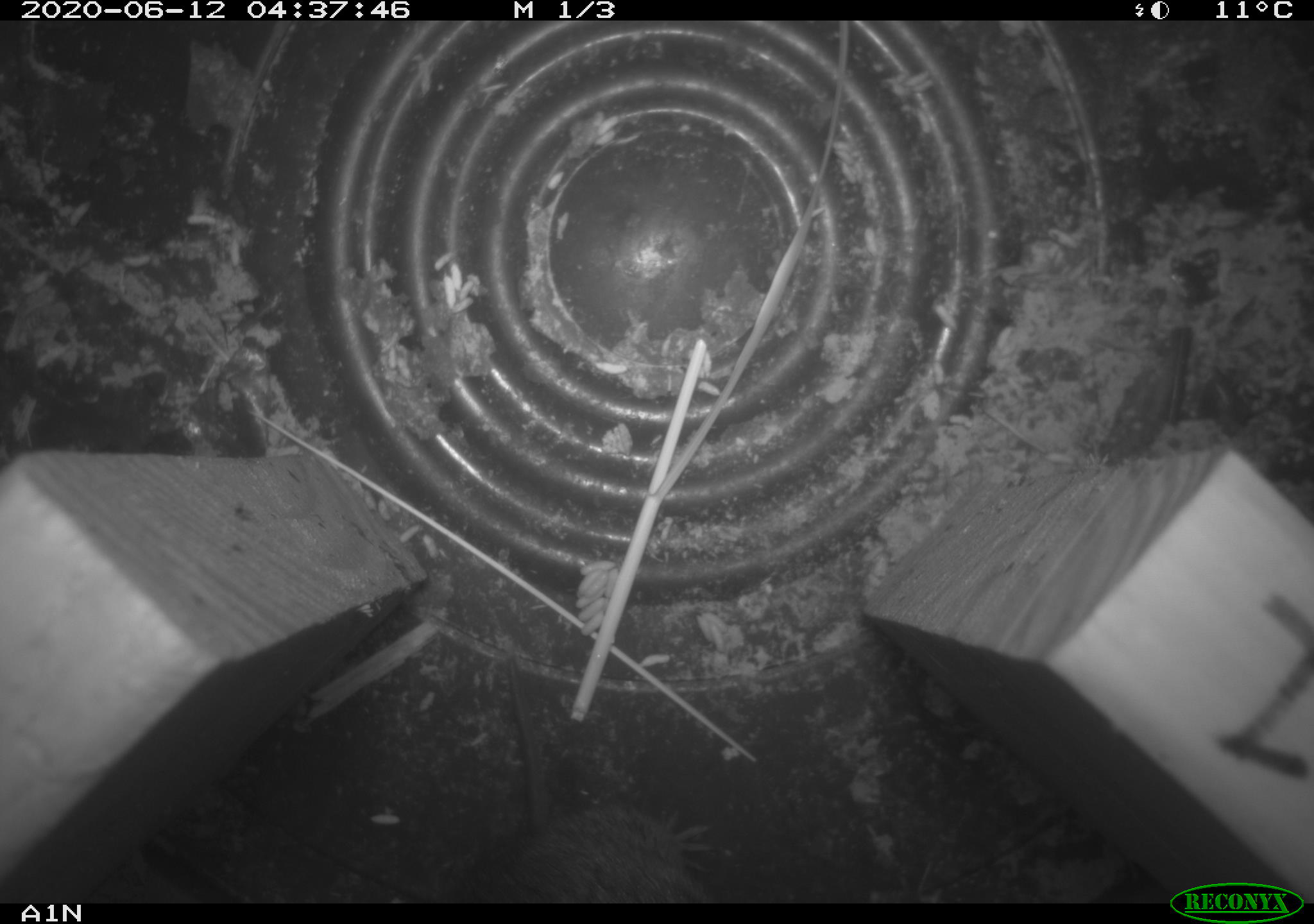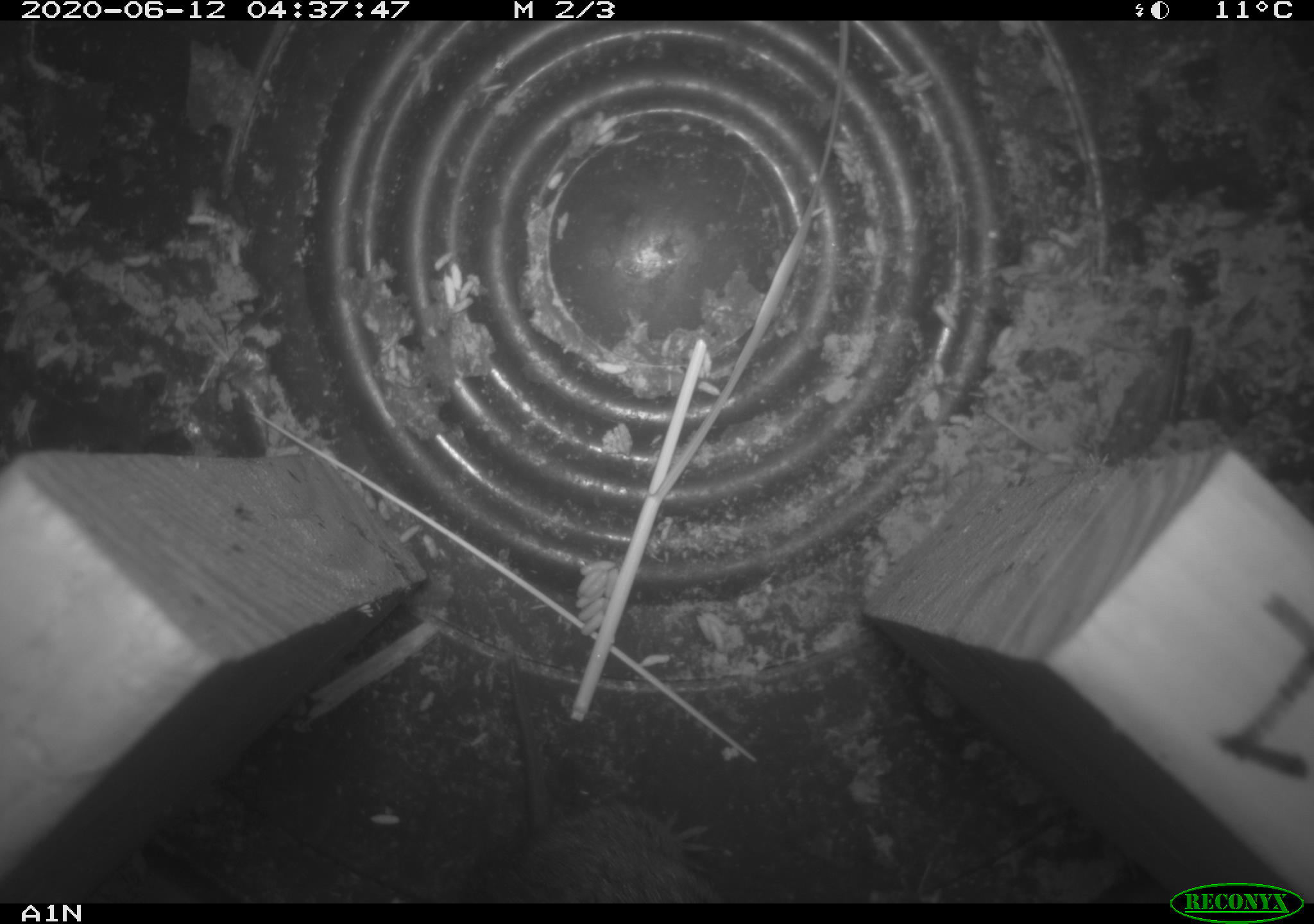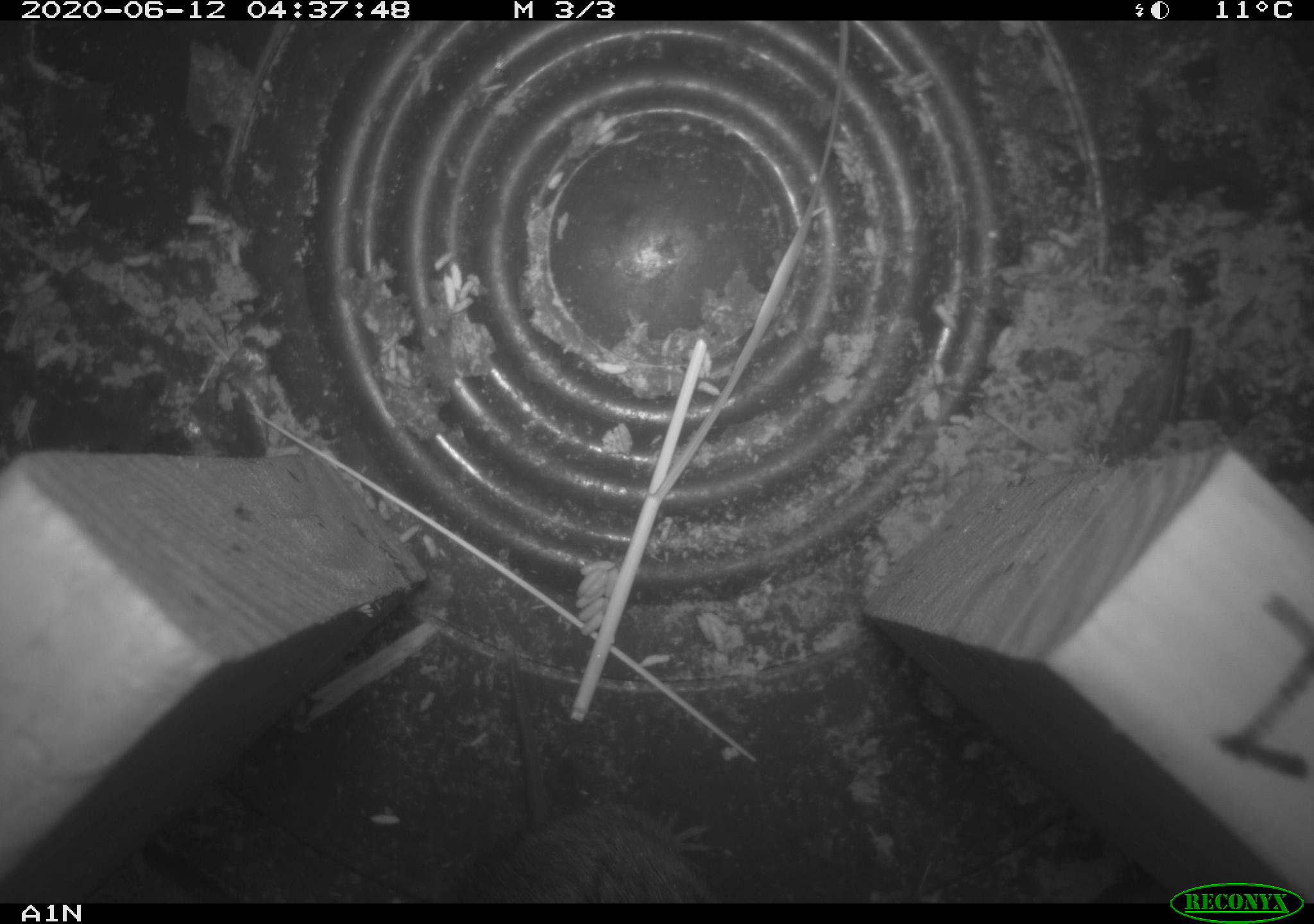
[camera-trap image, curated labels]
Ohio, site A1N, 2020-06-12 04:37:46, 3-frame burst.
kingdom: Animalia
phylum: Chordata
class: Mammalia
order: Rodentia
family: Cricetidae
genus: Microtus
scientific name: Microtus pennsylvanicus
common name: meadow vole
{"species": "meadow vole (Microtus pennsylvanicus)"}